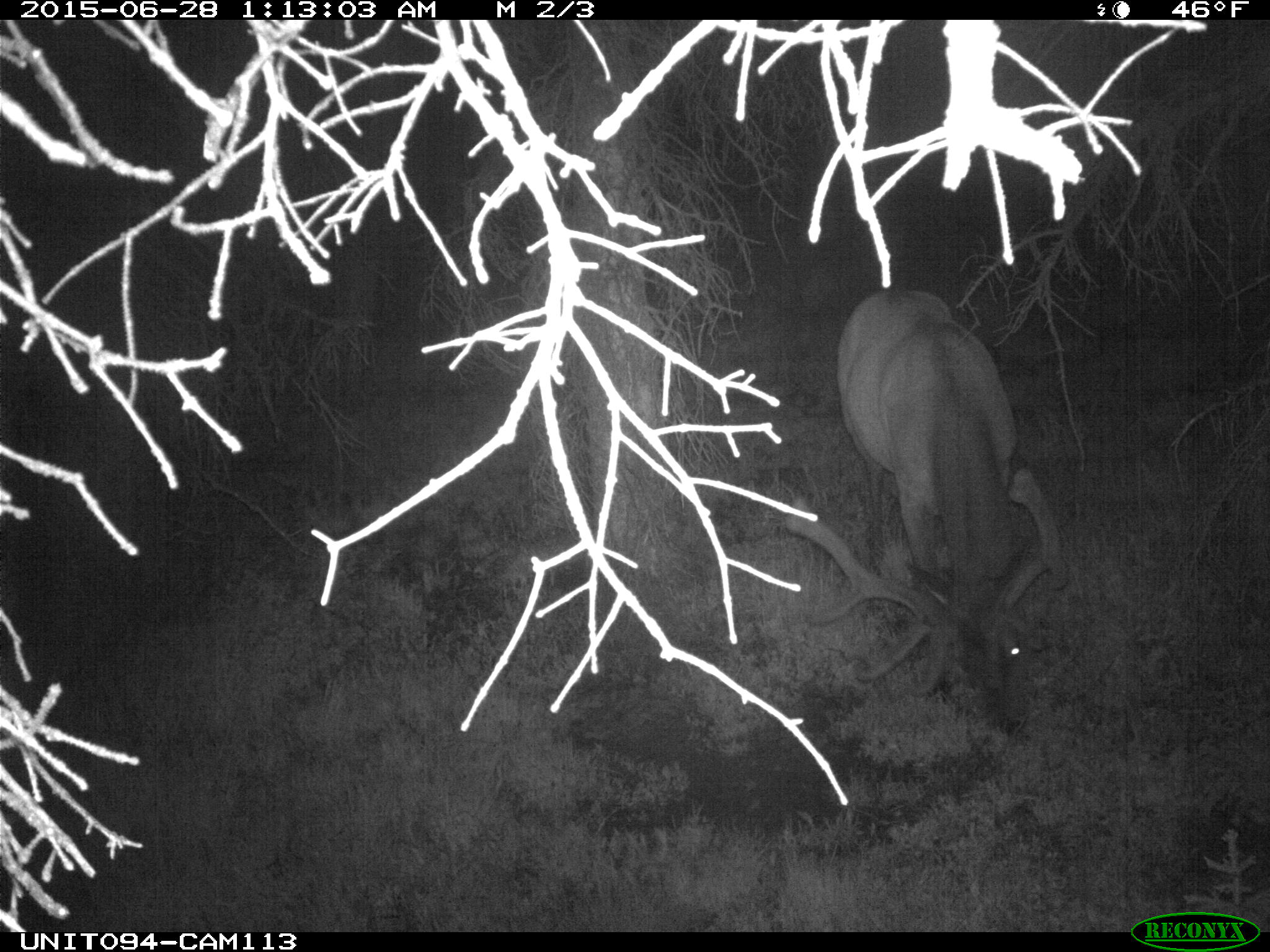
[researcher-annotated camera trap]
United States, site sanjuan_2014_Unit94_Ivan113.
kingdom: Animalia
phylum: Chordata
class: Mammalia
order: Artiodactyla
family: Cervidae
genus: Cervus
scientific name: Cervus elaphus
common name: red deer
Cervus elaphus (red deer).